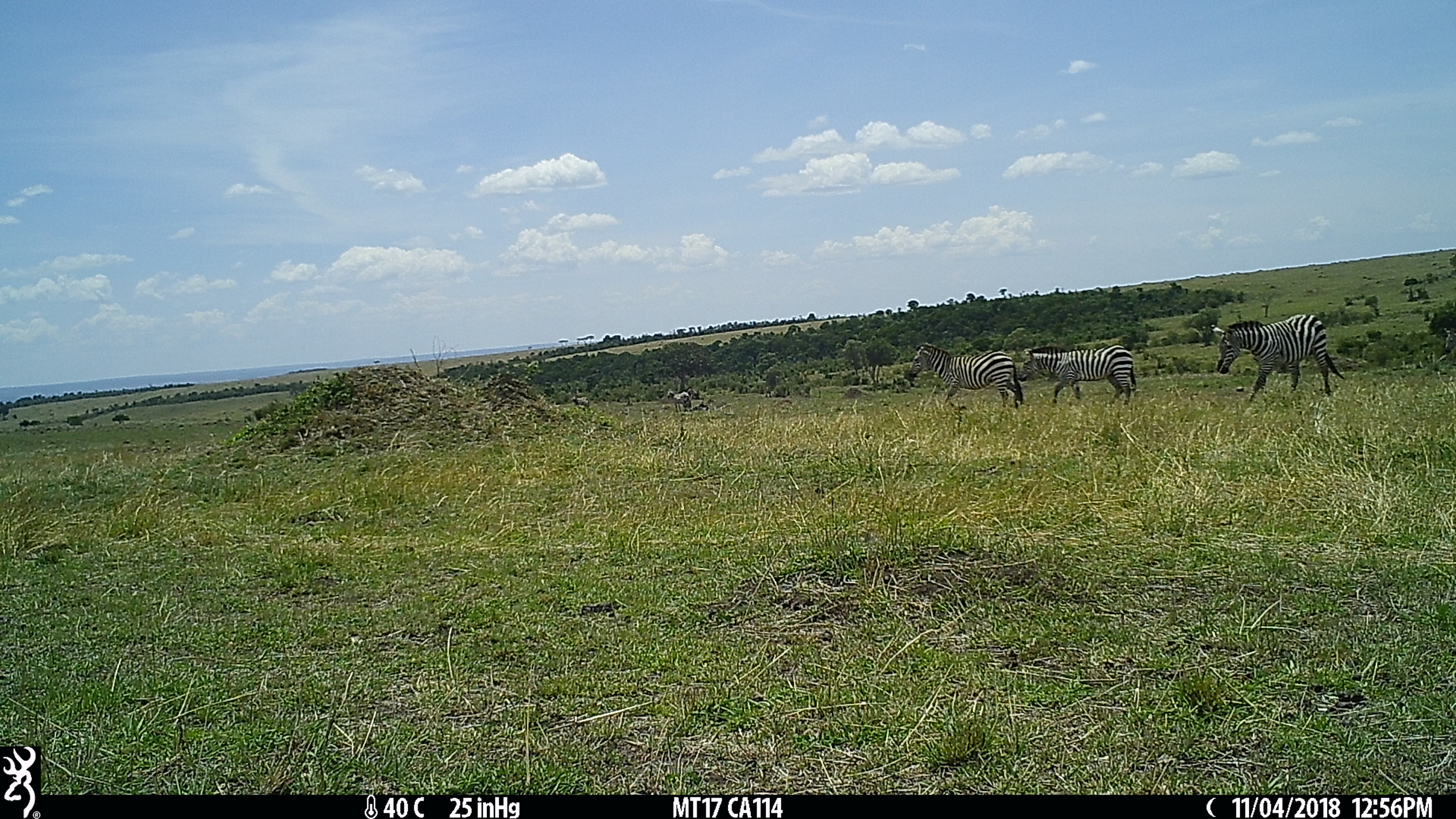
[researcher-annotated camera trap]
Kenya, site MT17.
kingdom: Animalia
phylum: Chordata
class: Mammalia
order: Perissodactyla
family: Equidae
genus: Equus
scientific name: Equus quagga burchellii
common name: burchell's zebra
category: zebra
Zebra (burchell's zebra) (Equus quagga burchellii).